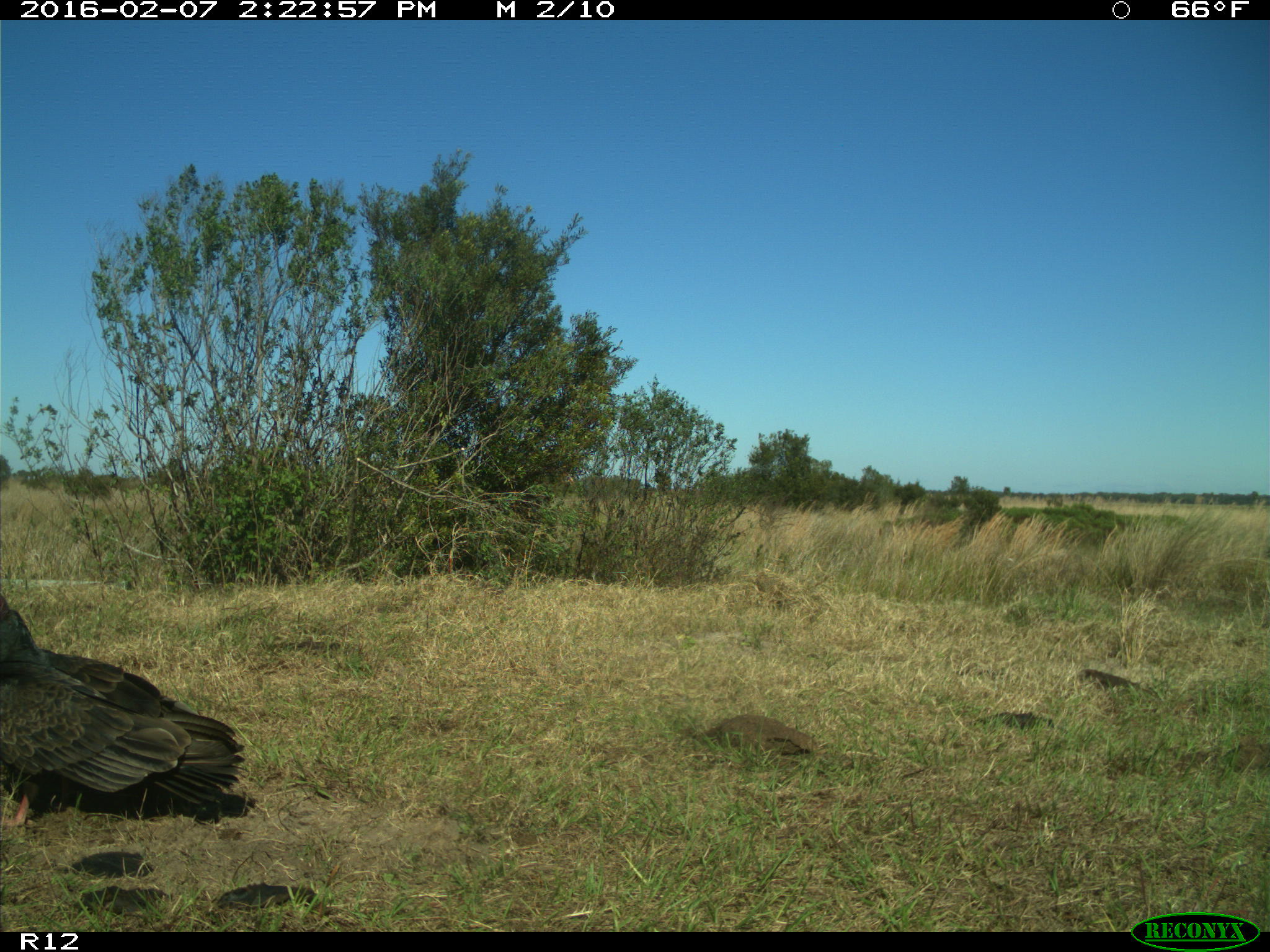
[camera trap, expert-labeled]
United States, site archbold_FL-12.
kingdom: Animalia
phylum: Chordata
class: Aves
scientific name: Aves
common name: birds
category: unidentified bird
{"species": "unidentified bird (birds) (Aves)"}